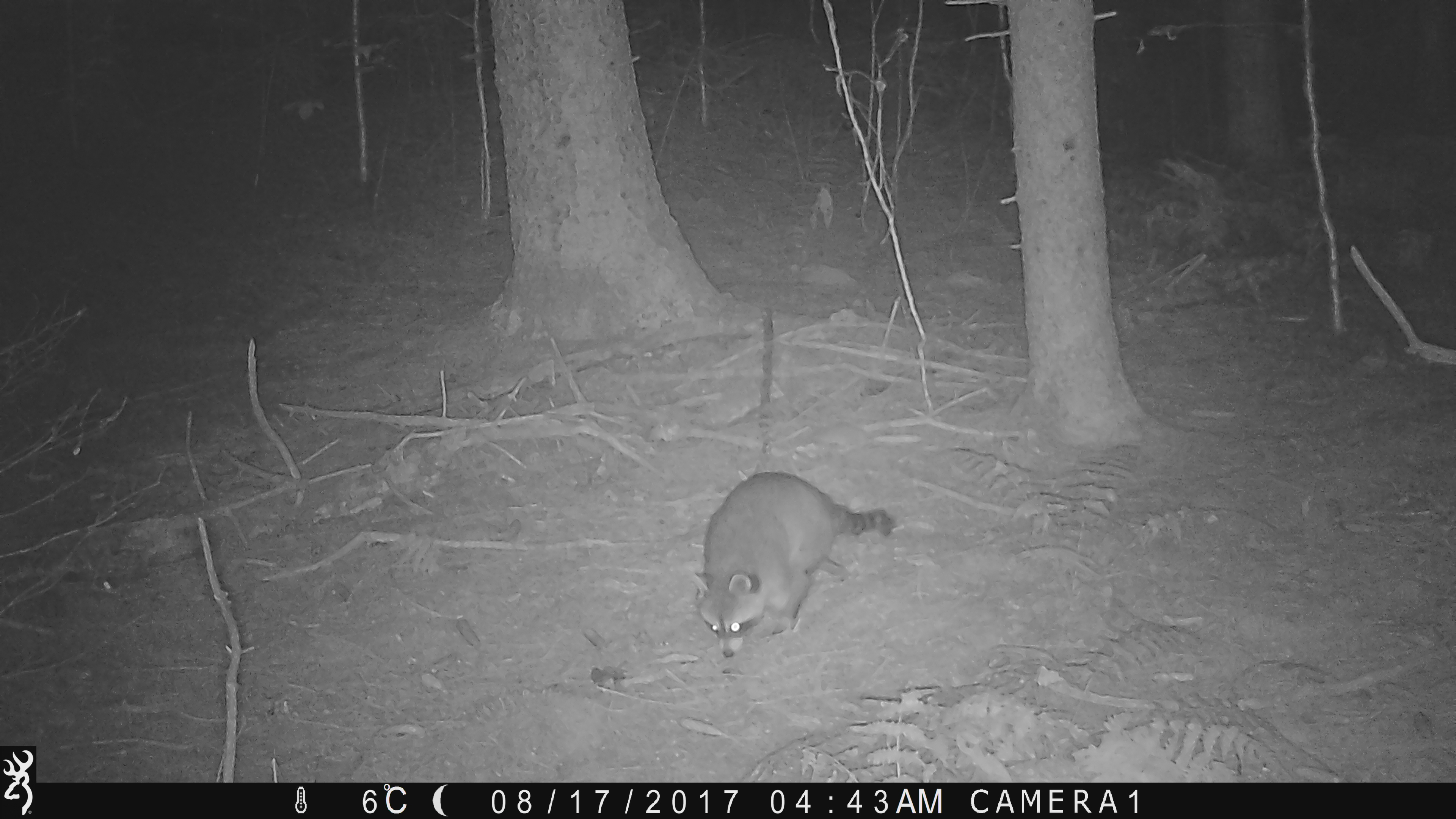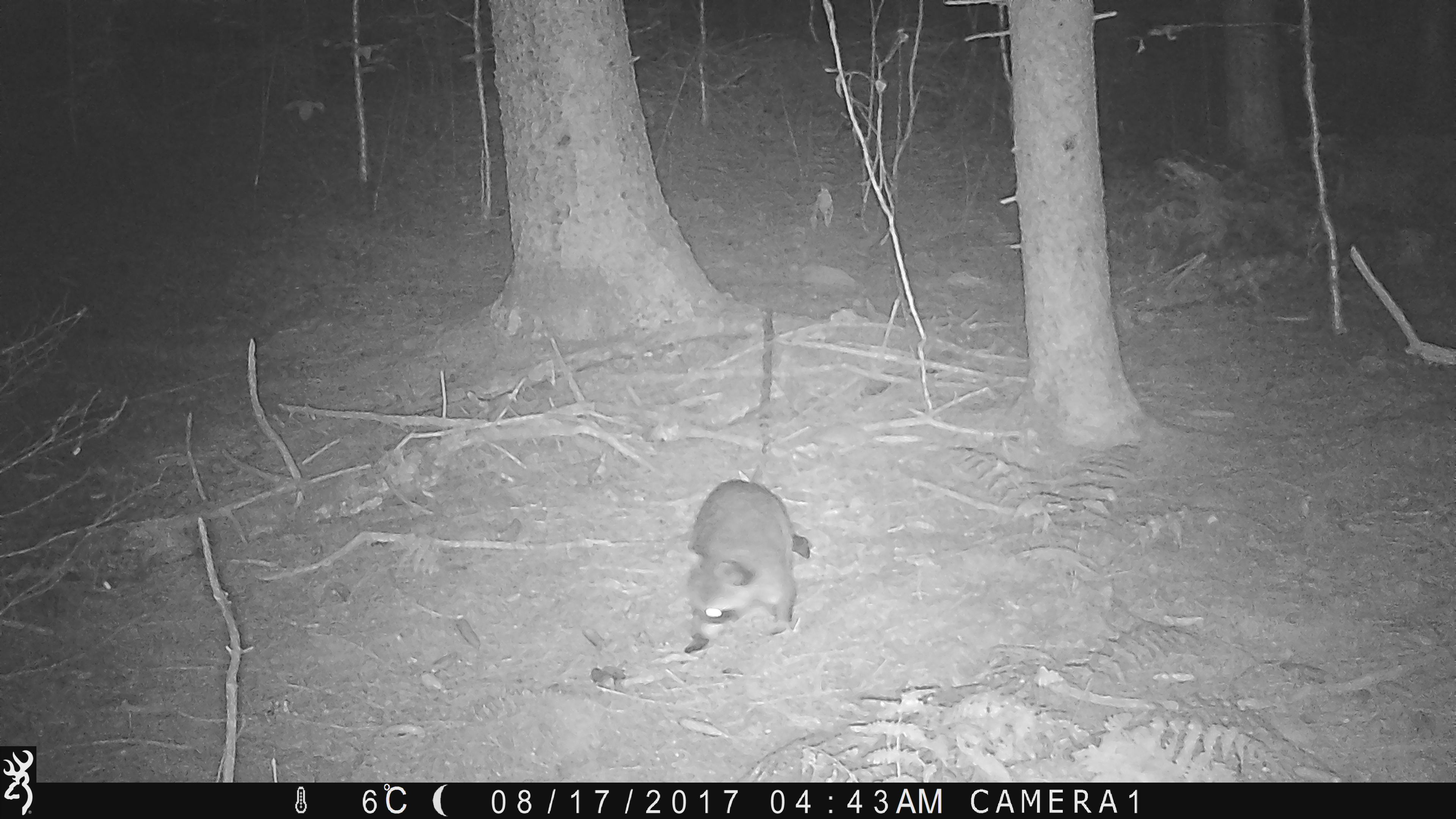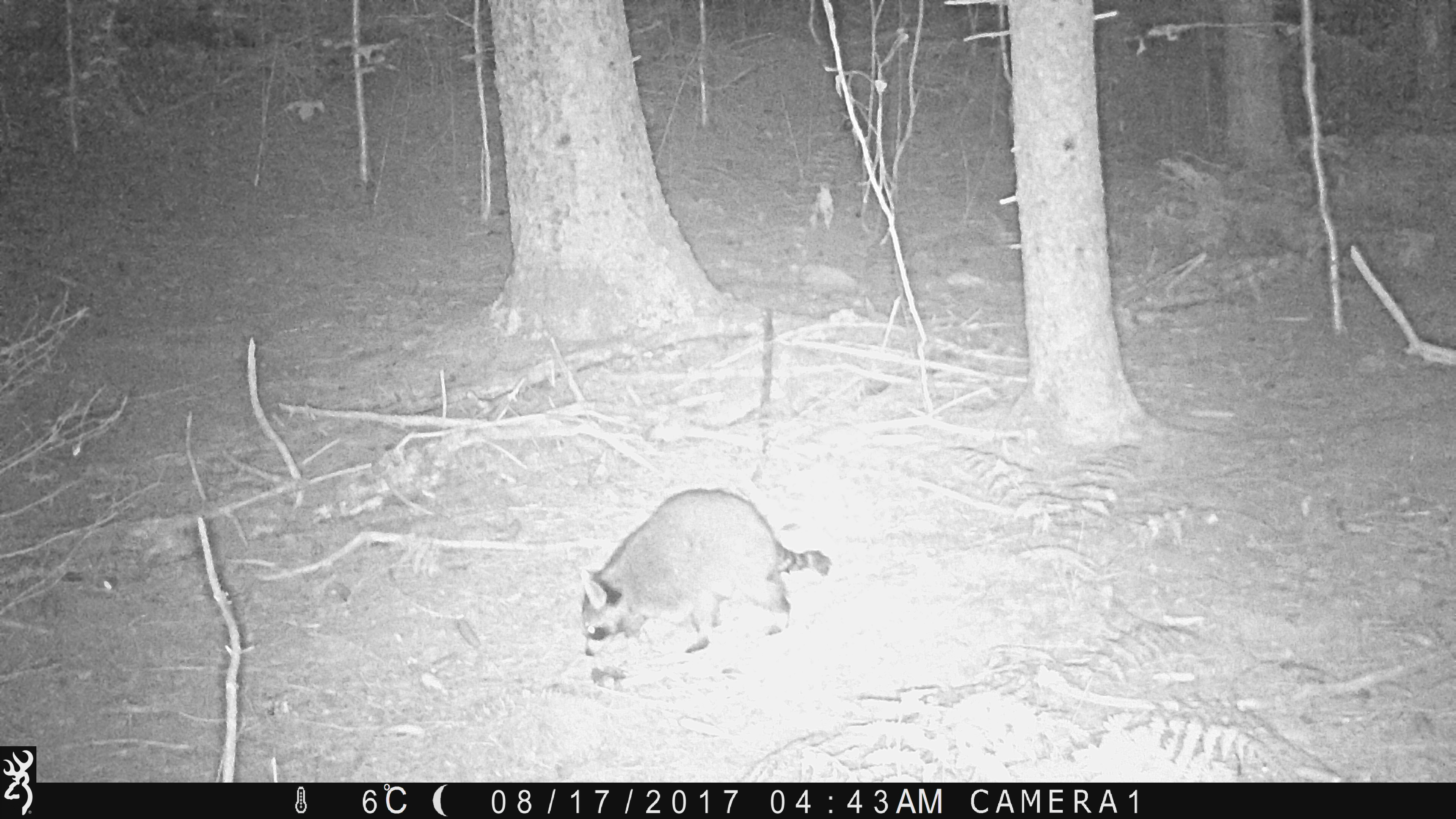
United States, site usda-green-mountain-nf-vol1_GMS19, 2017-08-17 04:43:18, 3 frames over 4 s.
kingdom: Animalia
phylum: Chordata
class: Mammalia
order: Carnivora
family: Procyonidae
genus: Procyon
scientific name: Procyon lotor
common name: raccoon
Raccoon (Procyon lotor).